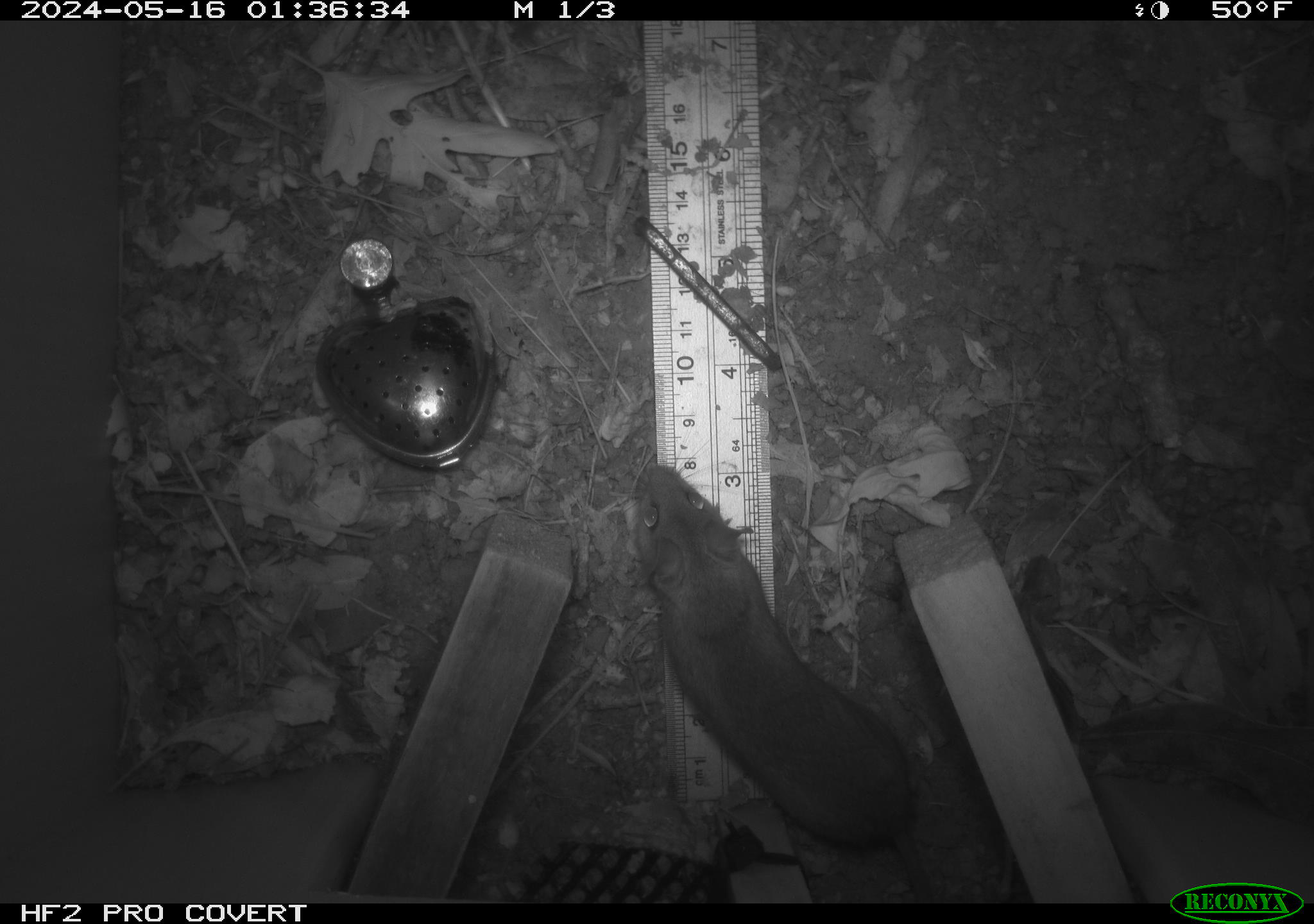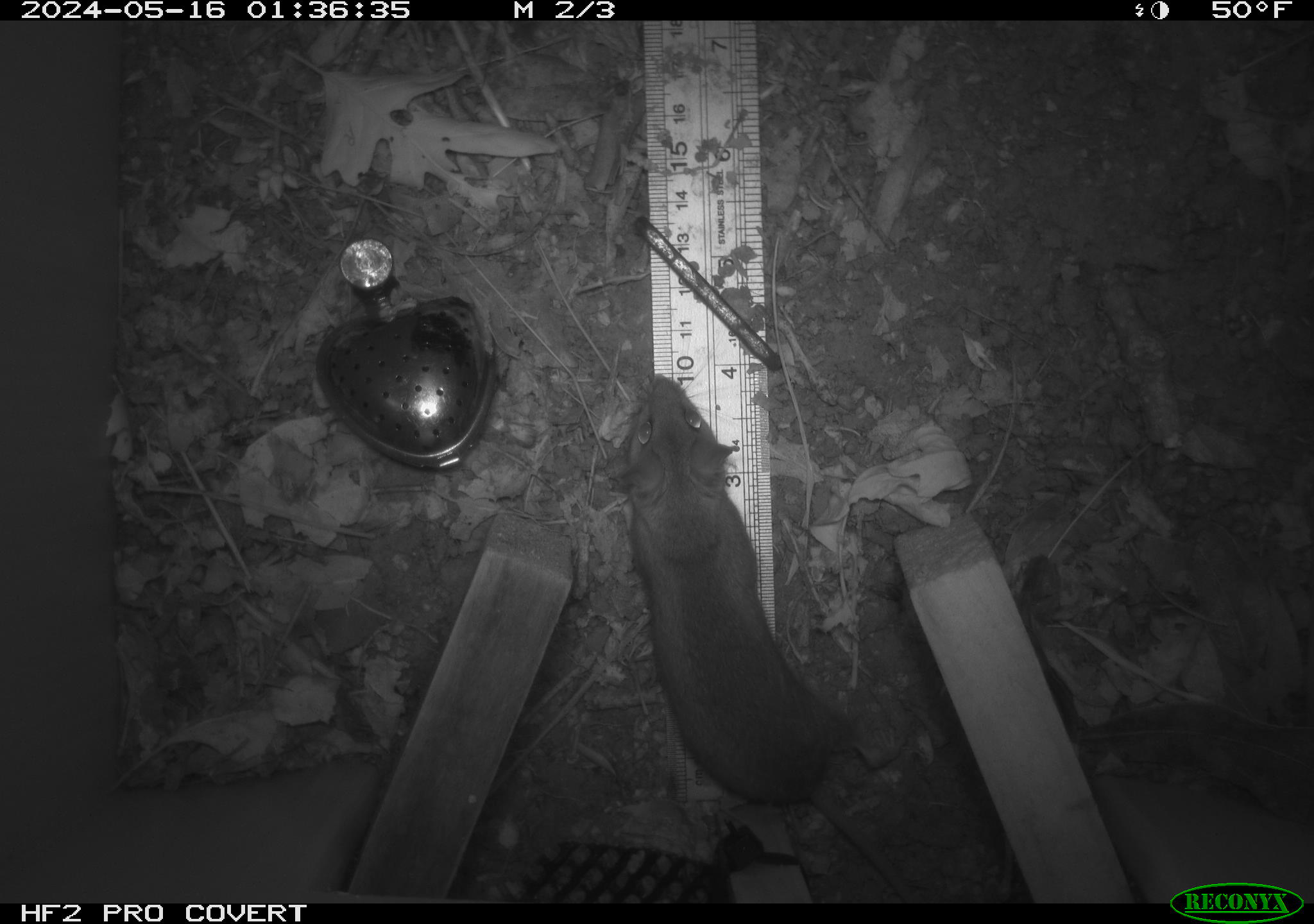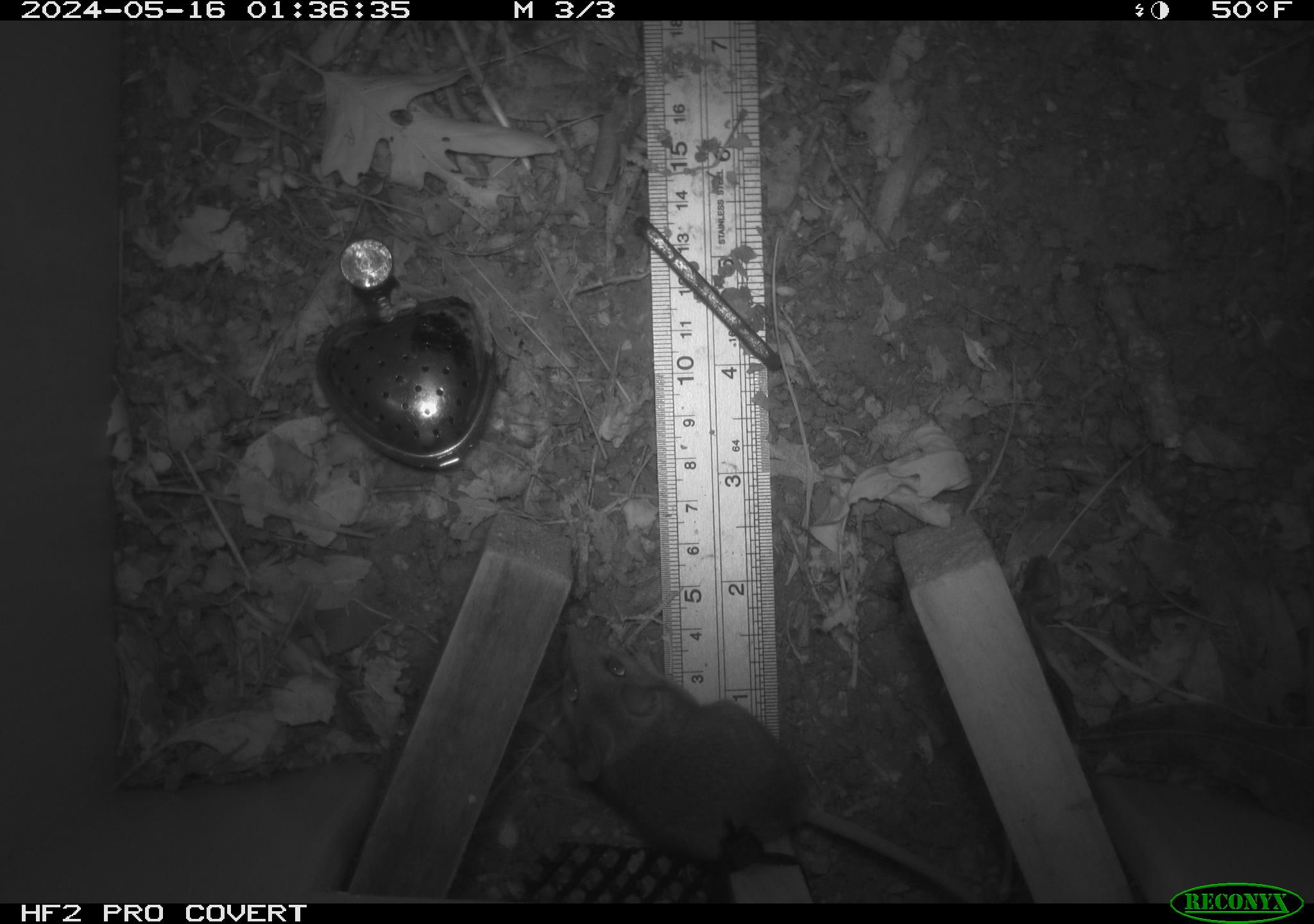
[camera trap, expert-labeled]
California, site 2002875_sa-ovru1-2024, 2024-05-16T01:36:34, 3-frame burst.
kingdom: Animalia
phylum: Chordata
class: Mammalia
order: Rodentia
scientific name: Rodentia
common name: rodent